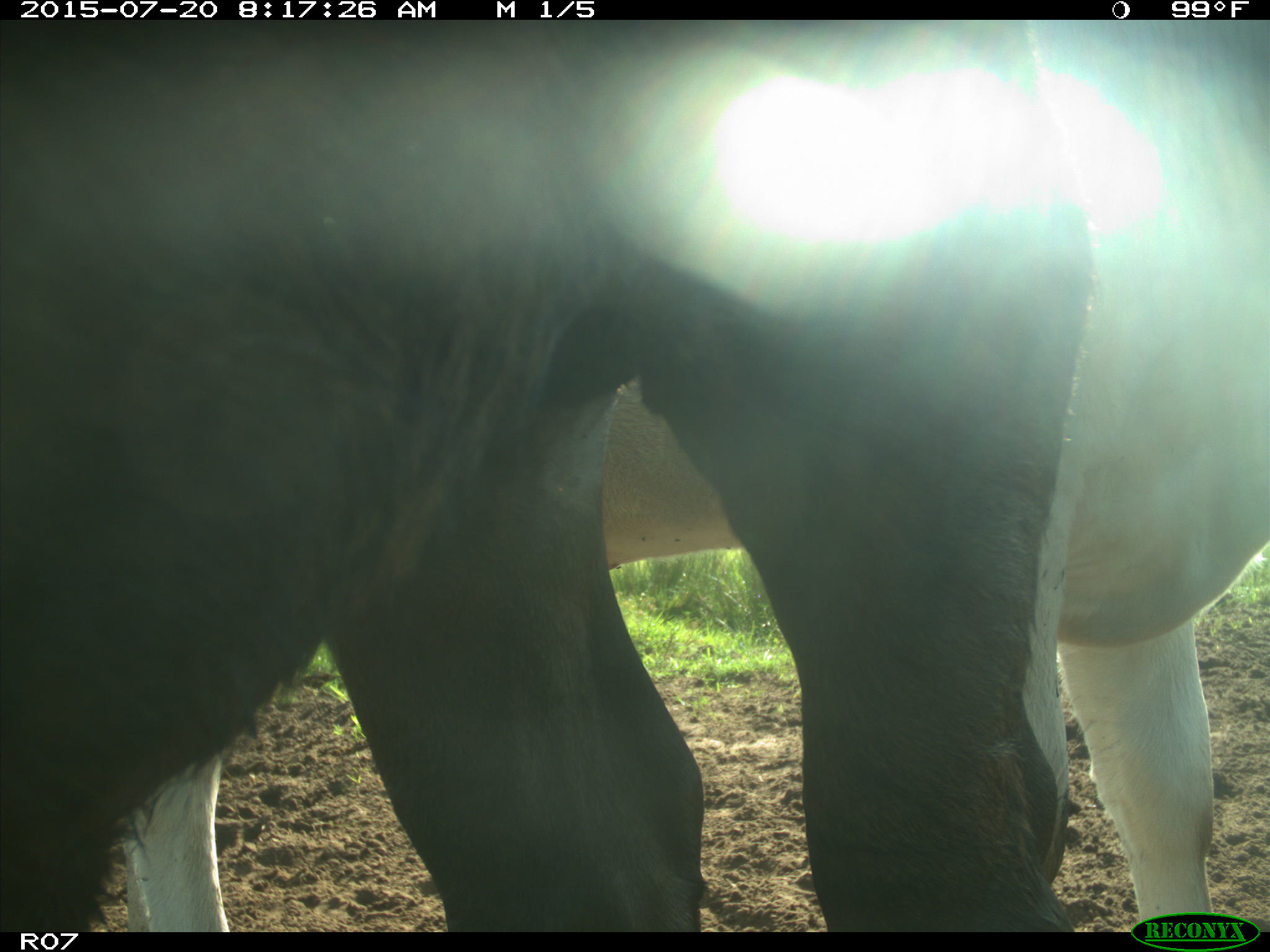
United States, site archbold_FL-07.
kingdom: Animalia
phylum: Chordata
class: Mammalia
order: Artiodactyla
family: Bovidae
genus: Bos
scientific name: Bos taurus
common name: domestic cow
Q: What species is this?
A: Bos taurus (domestic cow).